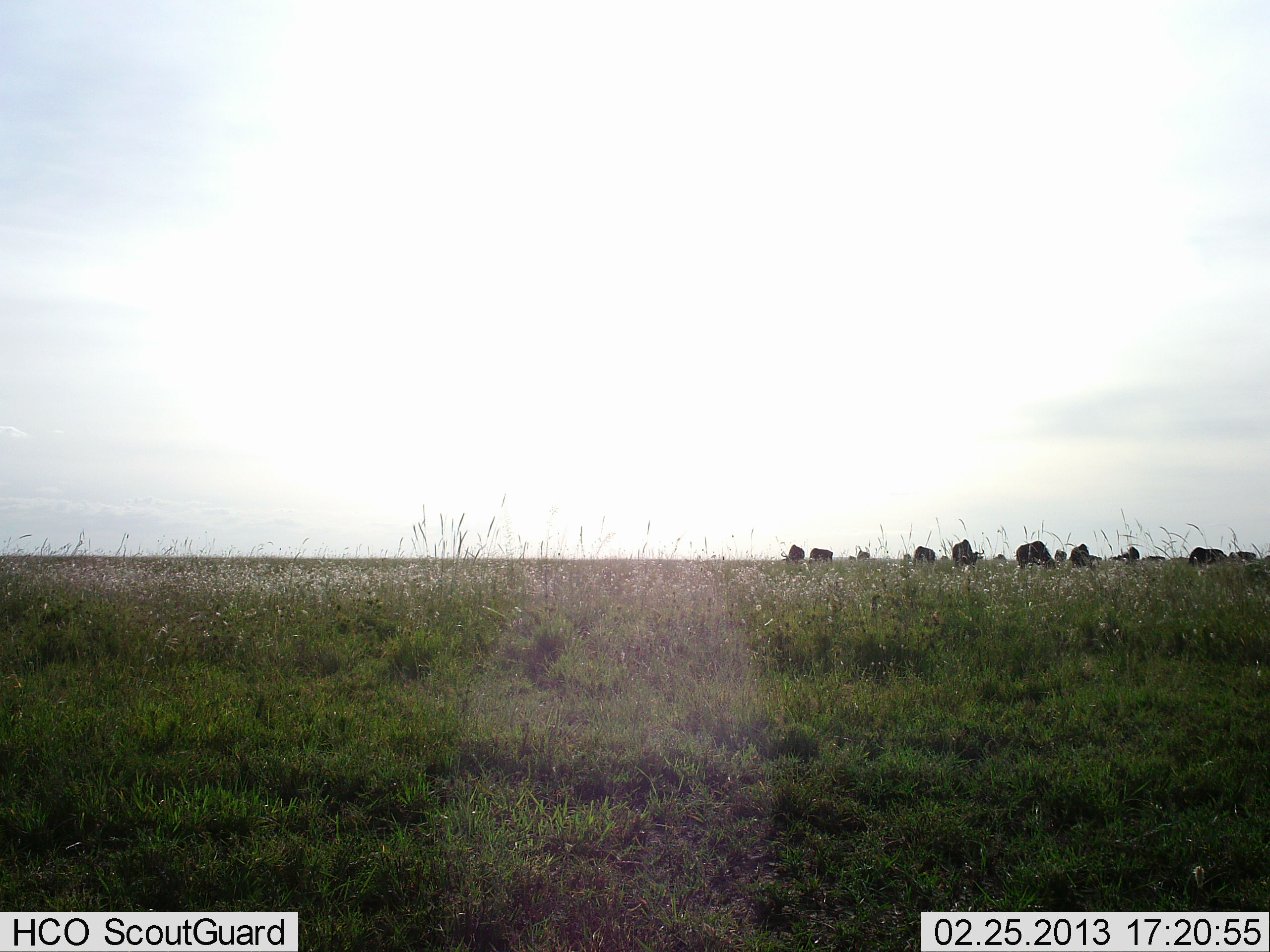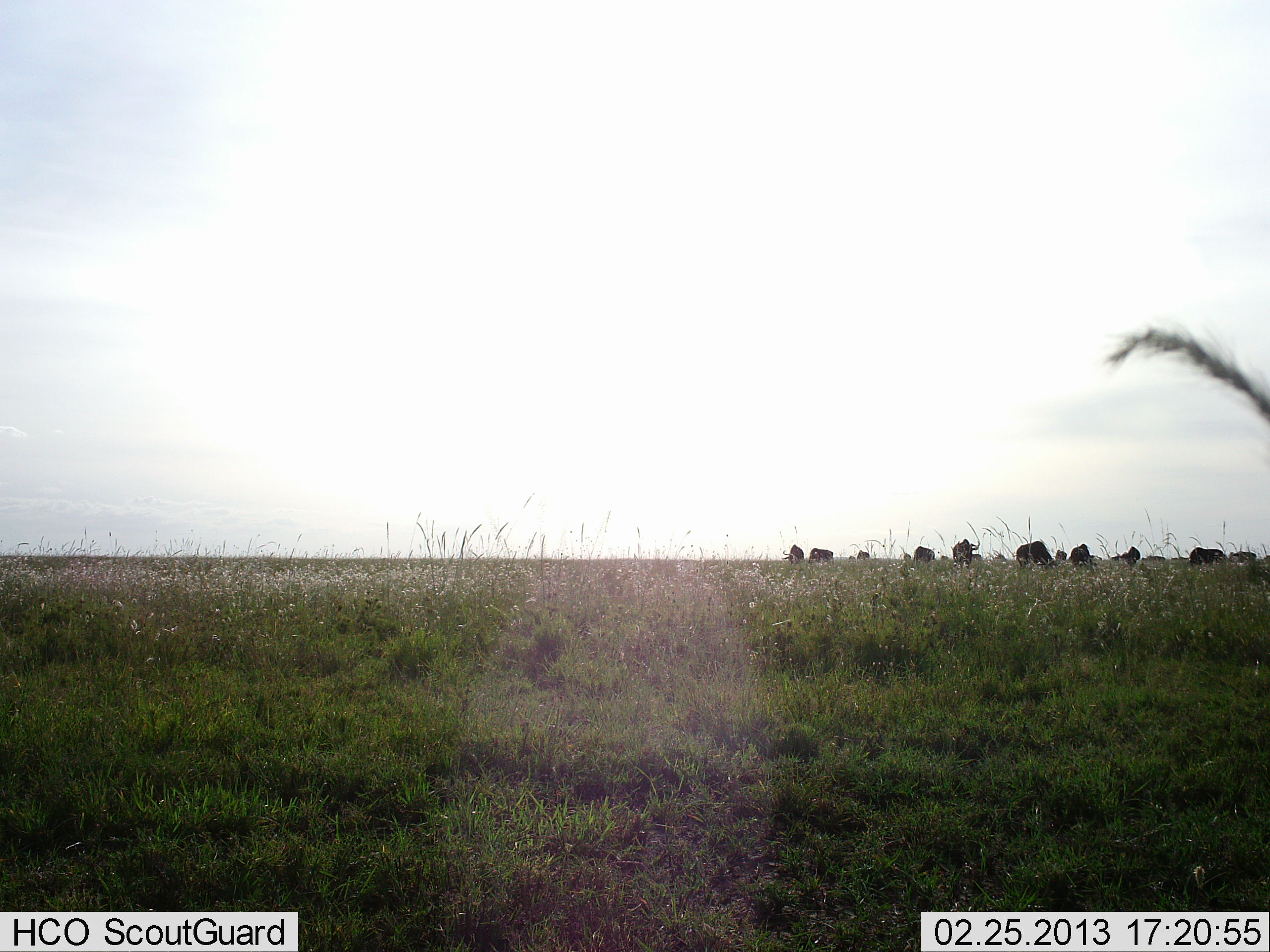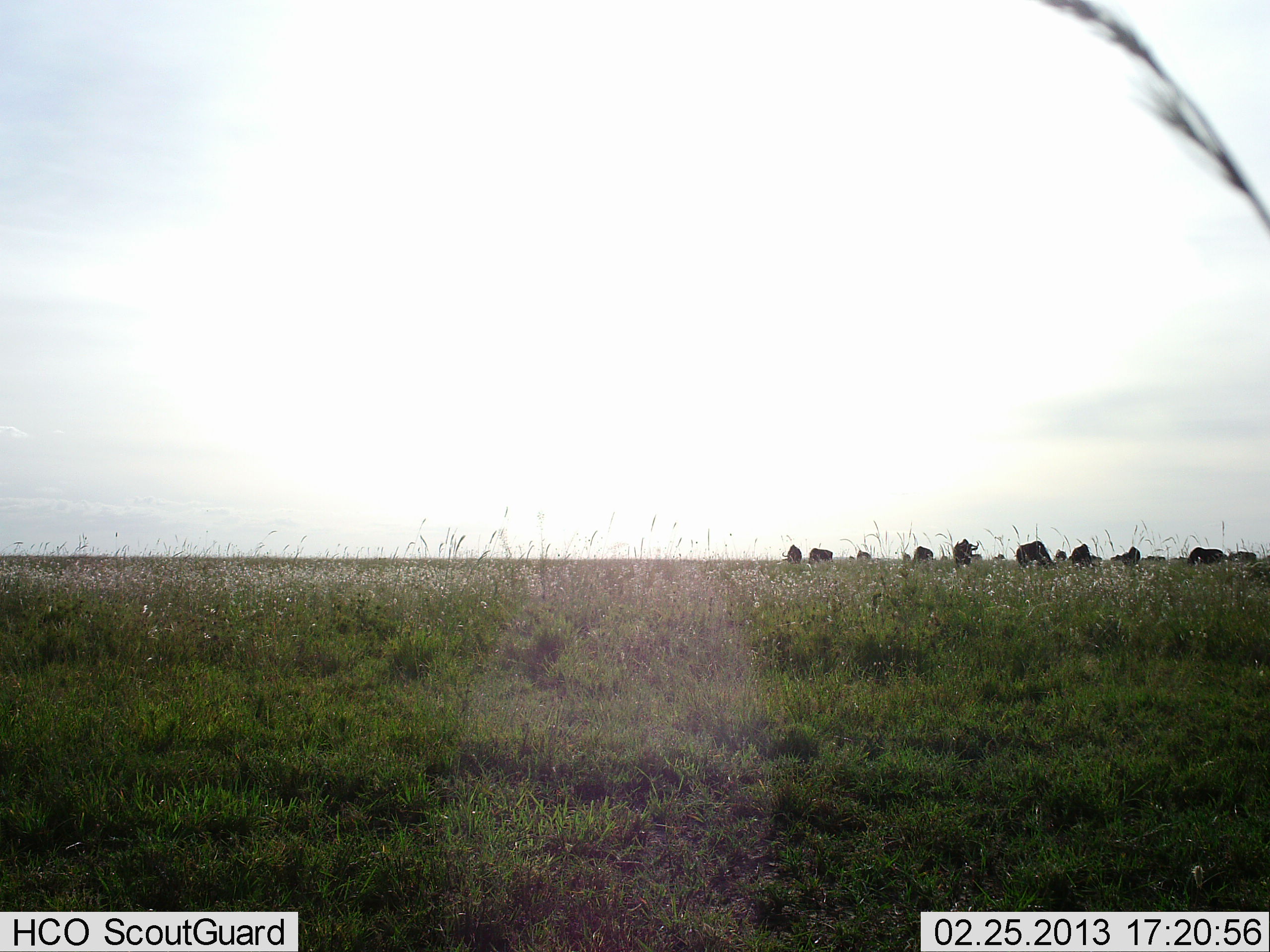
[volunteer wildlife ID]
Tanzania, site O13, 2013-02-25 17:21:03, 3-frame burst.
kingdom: Animalia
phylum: Chordata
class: Mammalia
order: Artiodactyla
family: Bovidae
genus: Connochaetes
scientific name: Connochaetes taurinus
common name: blue wildebeest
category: wildebeest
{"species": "wildebeest (blue wildebeest) (Connochaetes taurinus)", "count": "11-50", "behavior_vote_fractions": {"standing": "40%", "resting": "7%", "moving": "7%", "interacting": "7%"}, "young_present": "7%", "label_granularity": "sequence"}